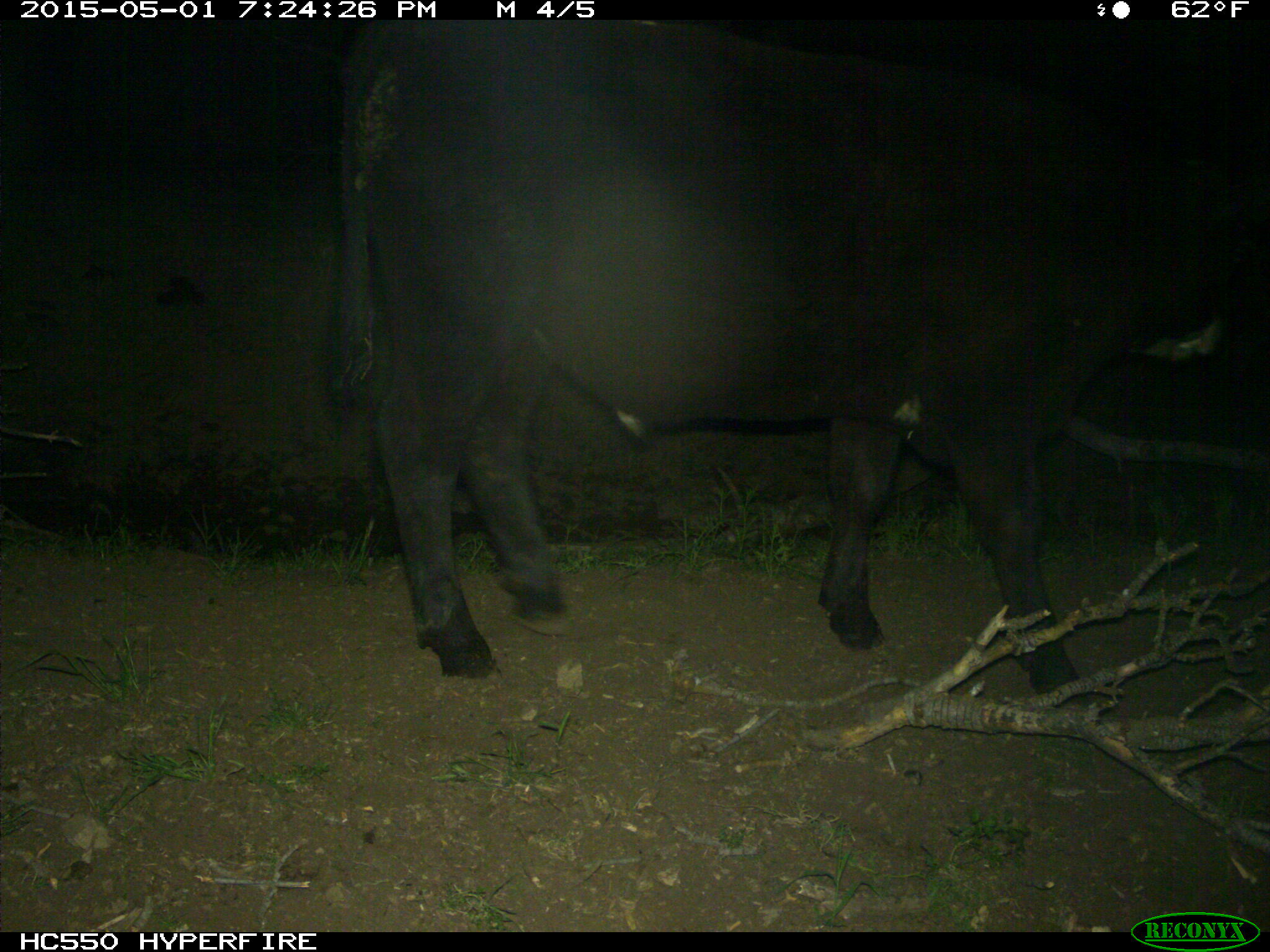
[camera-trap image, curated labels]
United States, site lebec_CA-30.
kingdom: Animalia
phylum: Chordata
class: Mammalia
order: Artiodactyla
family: Bovidae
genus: Bos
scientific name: Bos taurus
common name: domestic cow